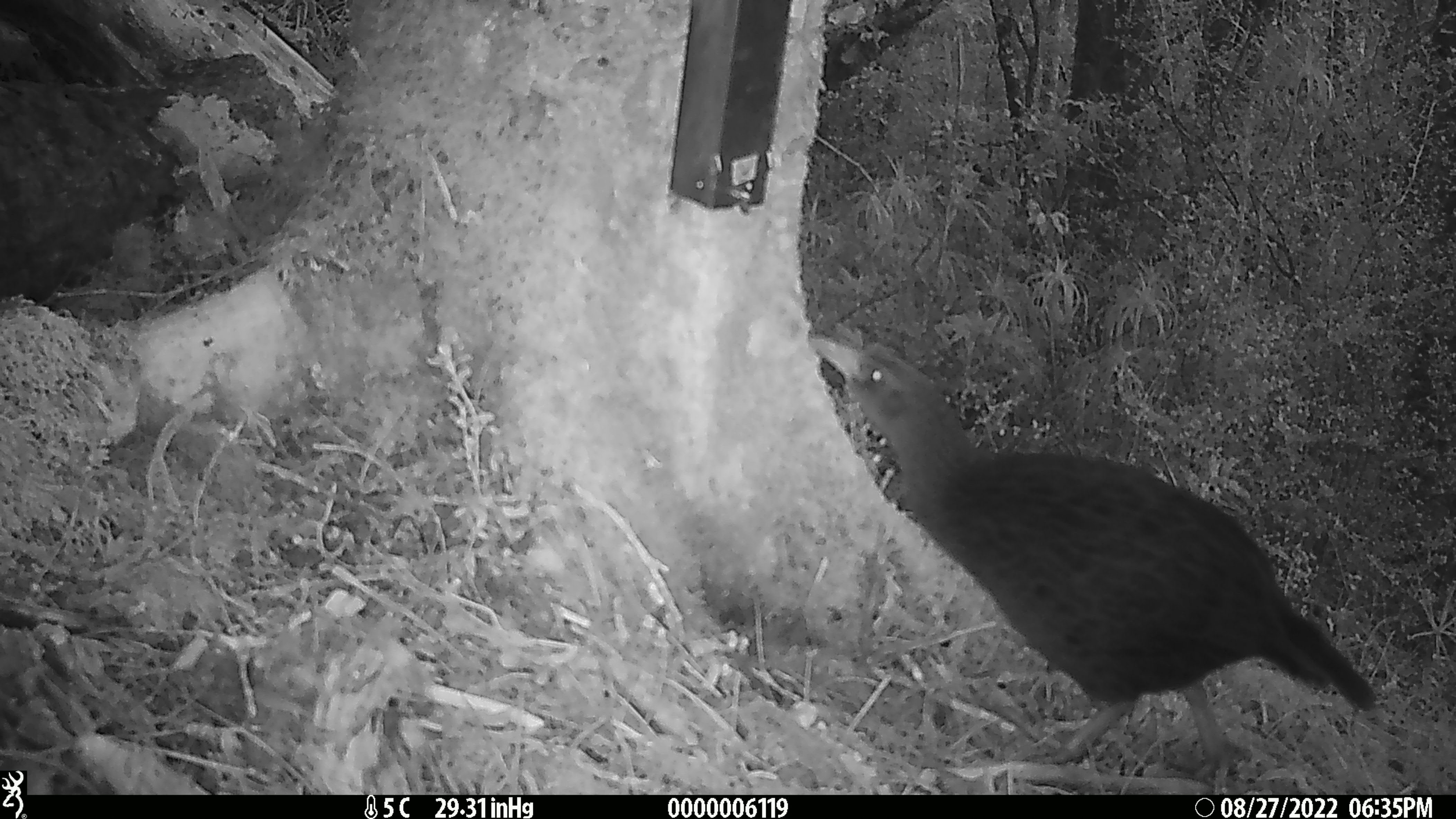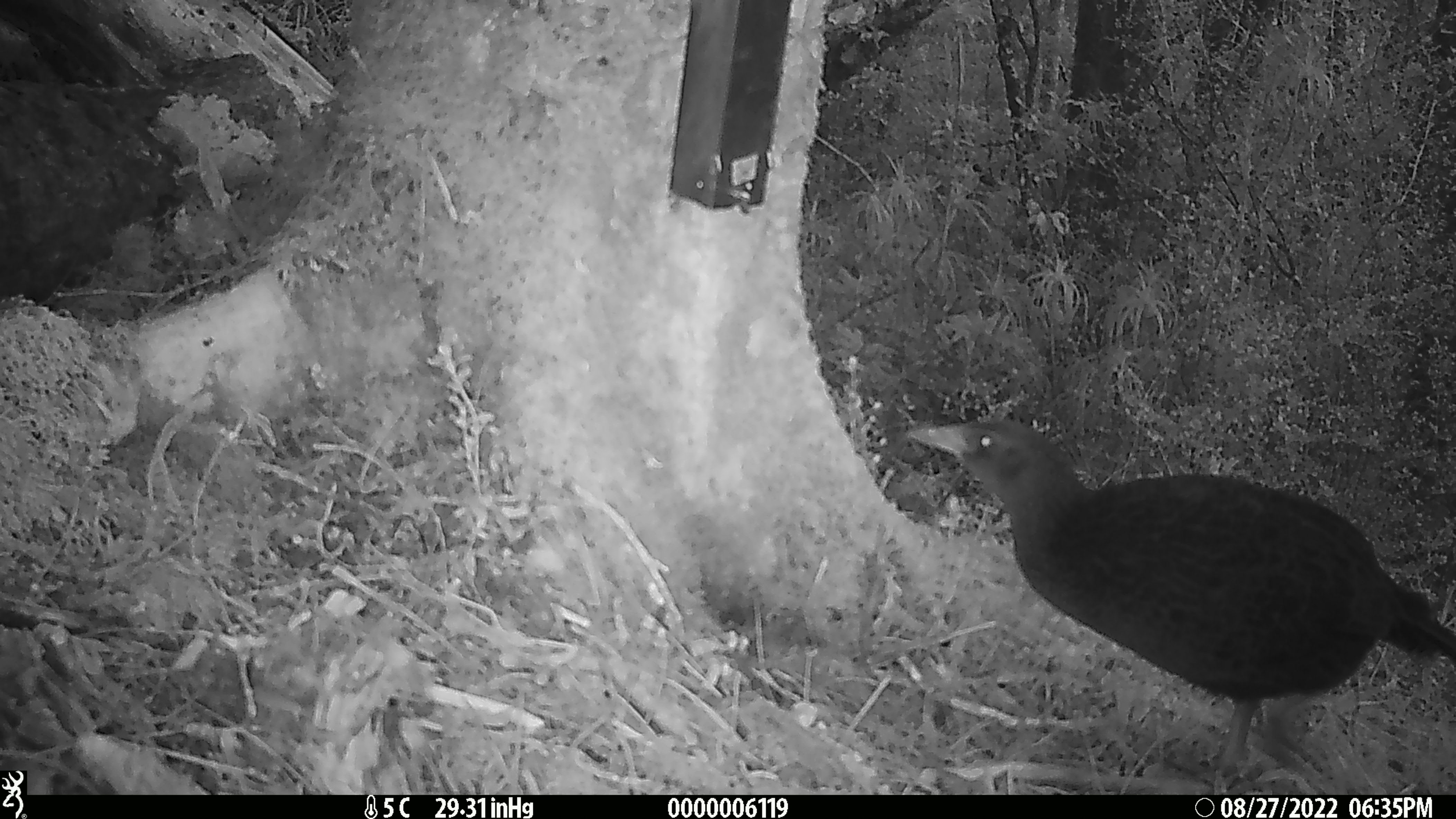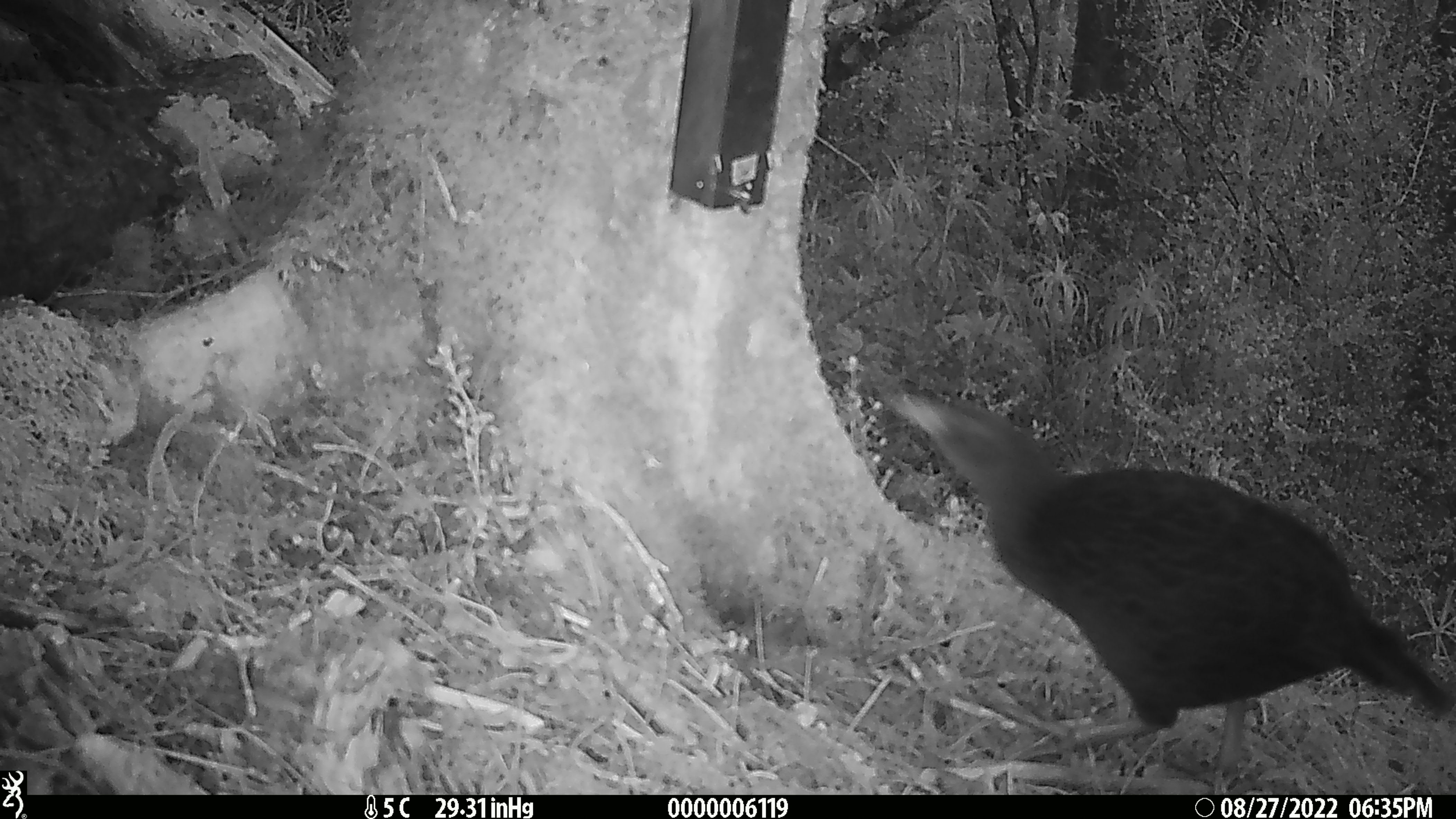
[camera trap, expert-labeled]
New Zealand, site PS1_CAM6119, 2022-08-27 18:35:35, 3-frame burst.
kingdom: Animalia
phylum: Chordata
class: Aves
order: Gruiformes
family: Rallidae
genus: Gallirallus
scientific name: Gallirallus australis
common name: weka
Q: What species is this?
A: Weka (Gallirallus australis).